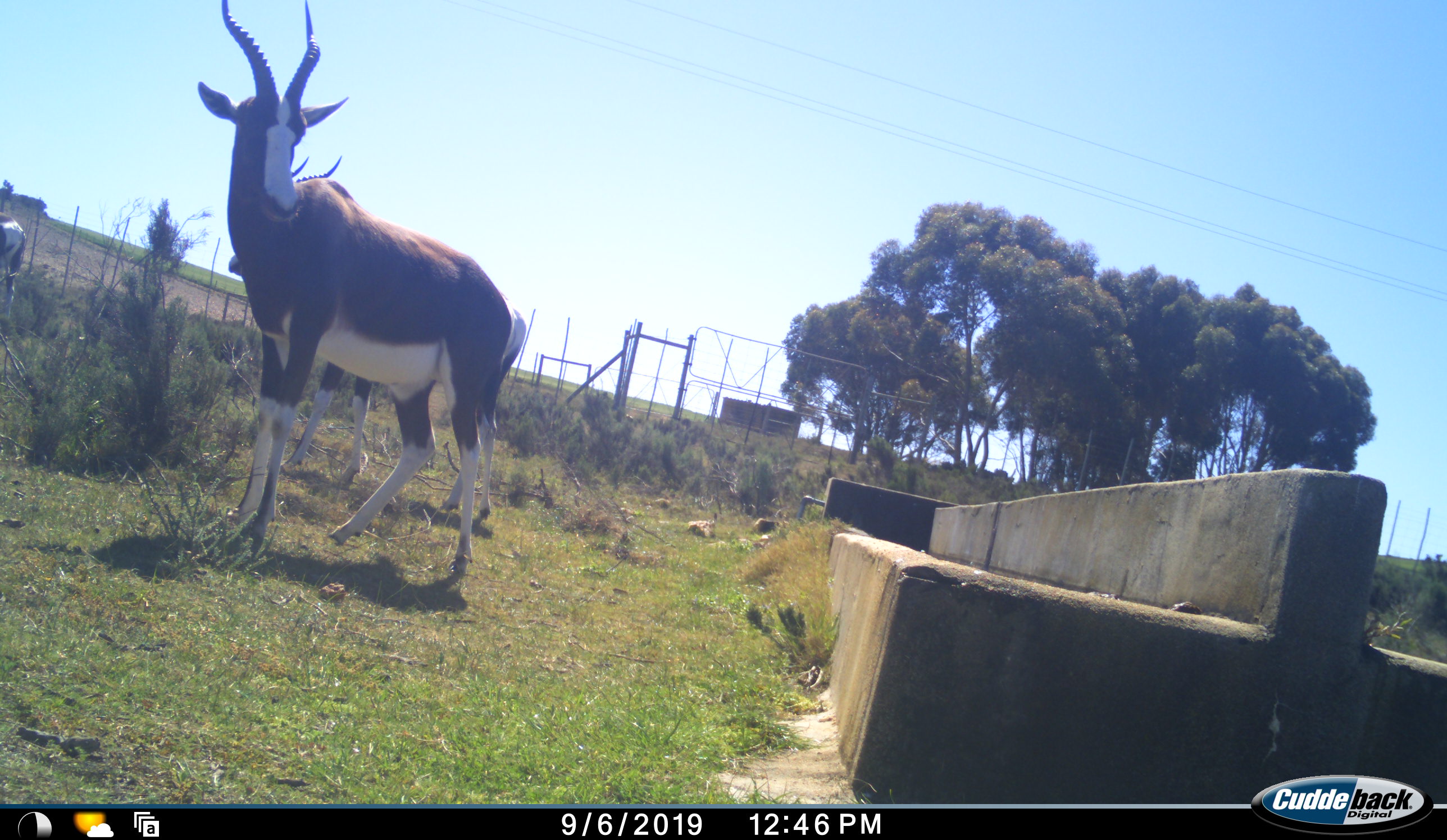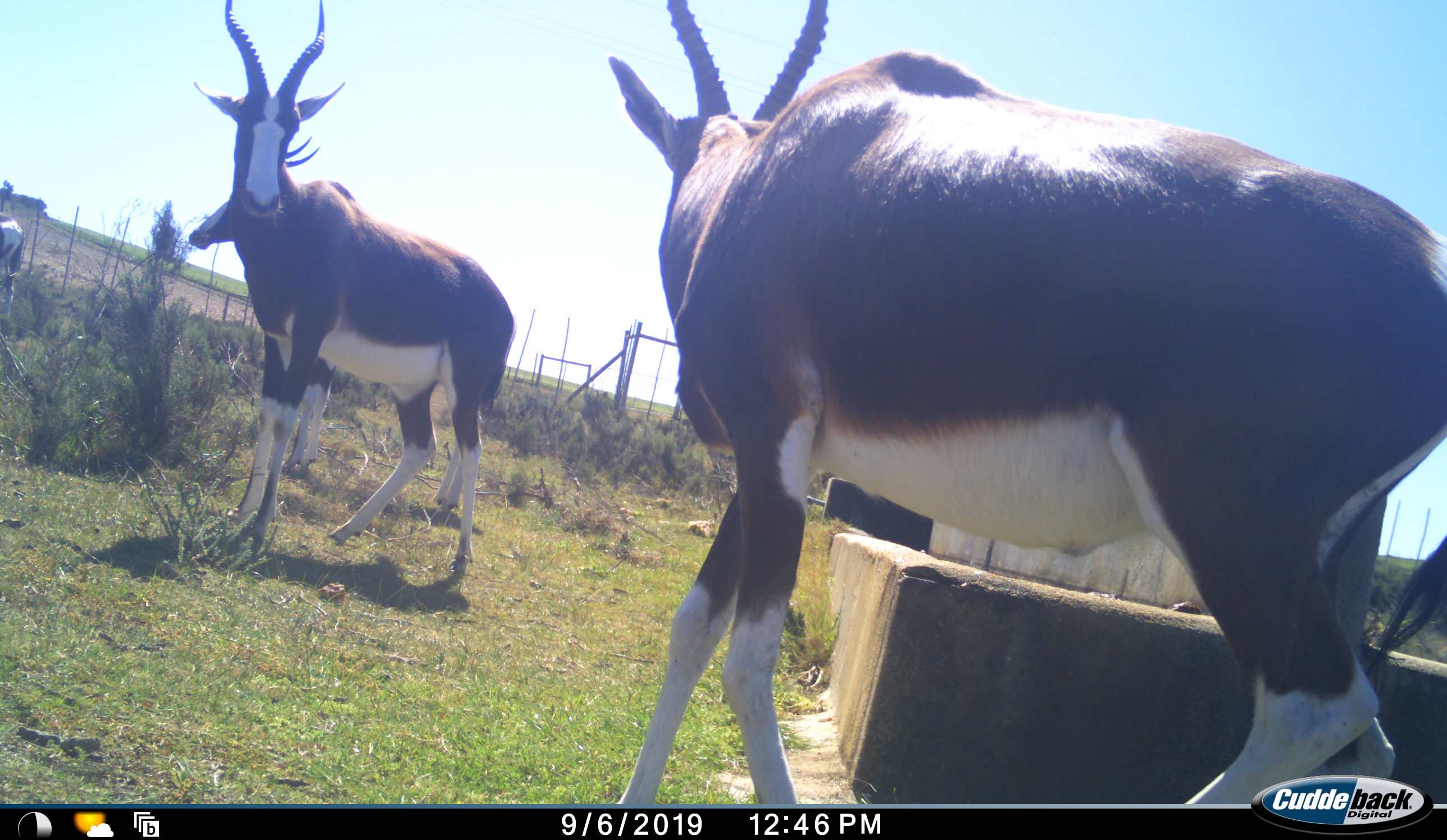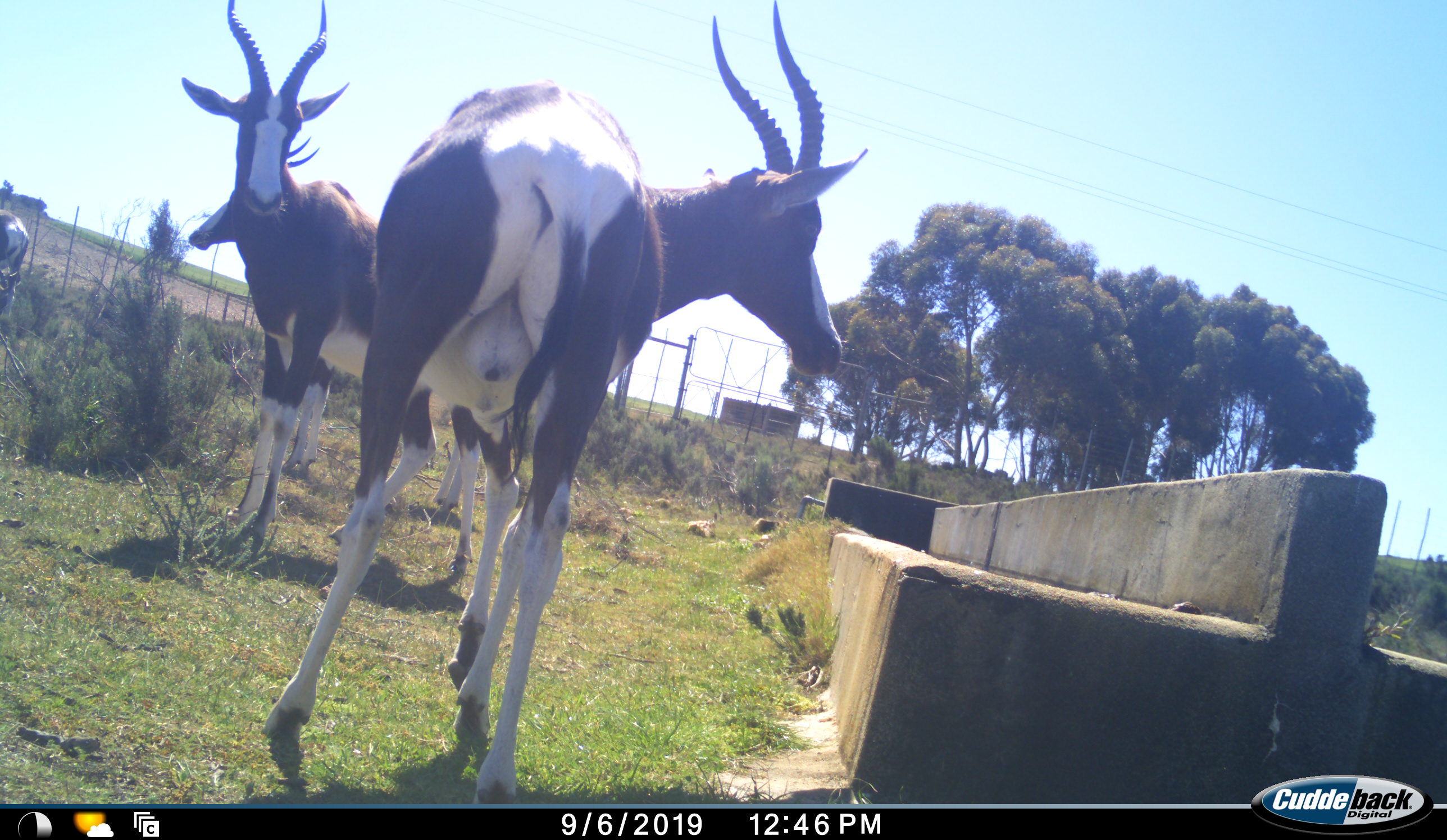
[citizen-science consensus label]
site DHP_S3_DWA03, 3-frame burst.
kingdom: Animalia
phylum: Chordata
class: Mammalia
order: Artiodactyla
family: Bovidae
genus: Damaliscus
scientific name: Damaliscus pygargus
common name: bontebok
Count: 4.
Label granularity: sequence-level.